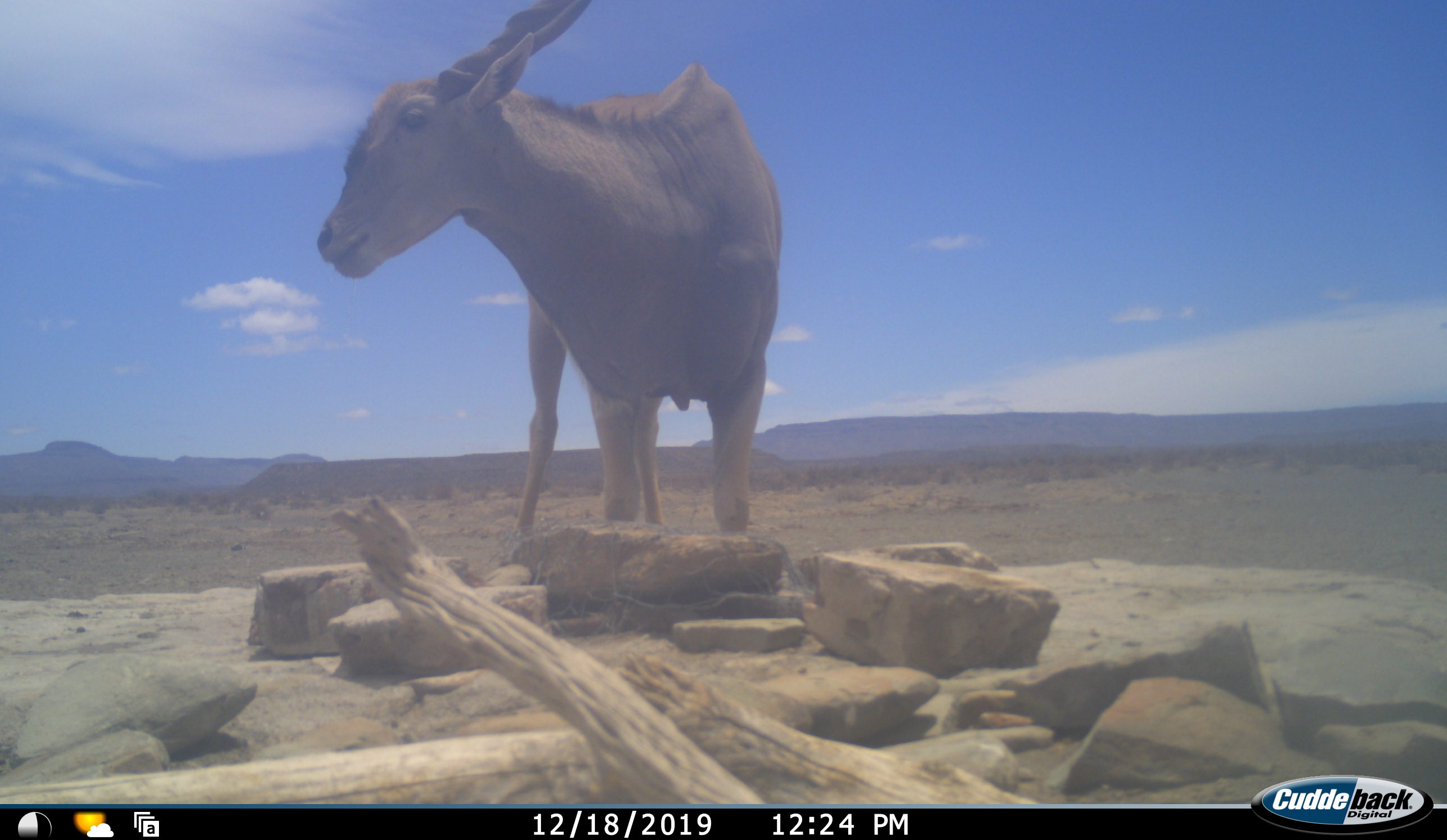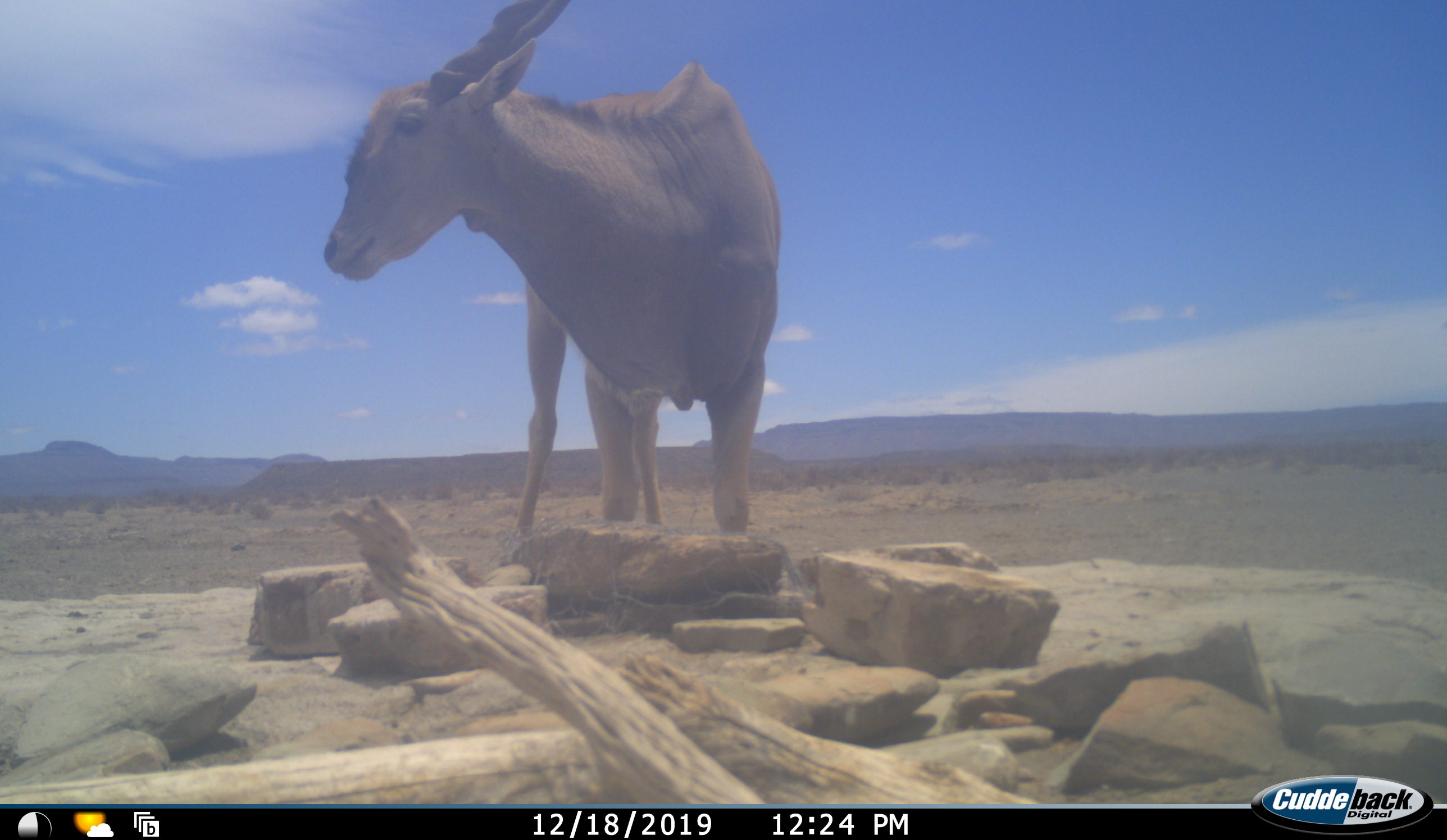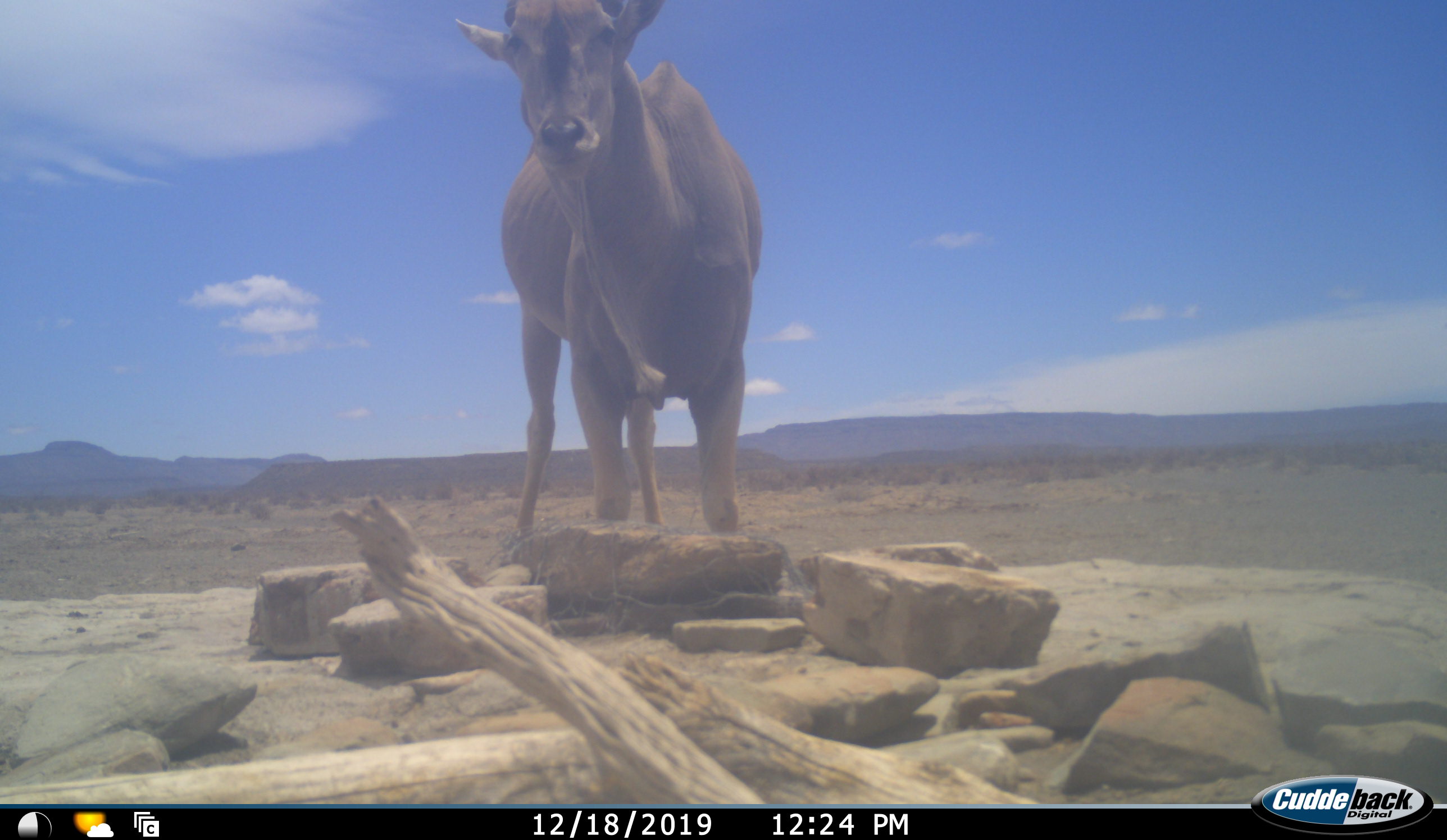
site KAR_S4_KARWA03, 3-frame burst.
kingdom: Animalia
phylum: Chordata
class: Mammalia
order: Artiodactyla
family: Bovidae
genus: Tragelaphus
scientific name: Tragelaphus oryx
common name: eland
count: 1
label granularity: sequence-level